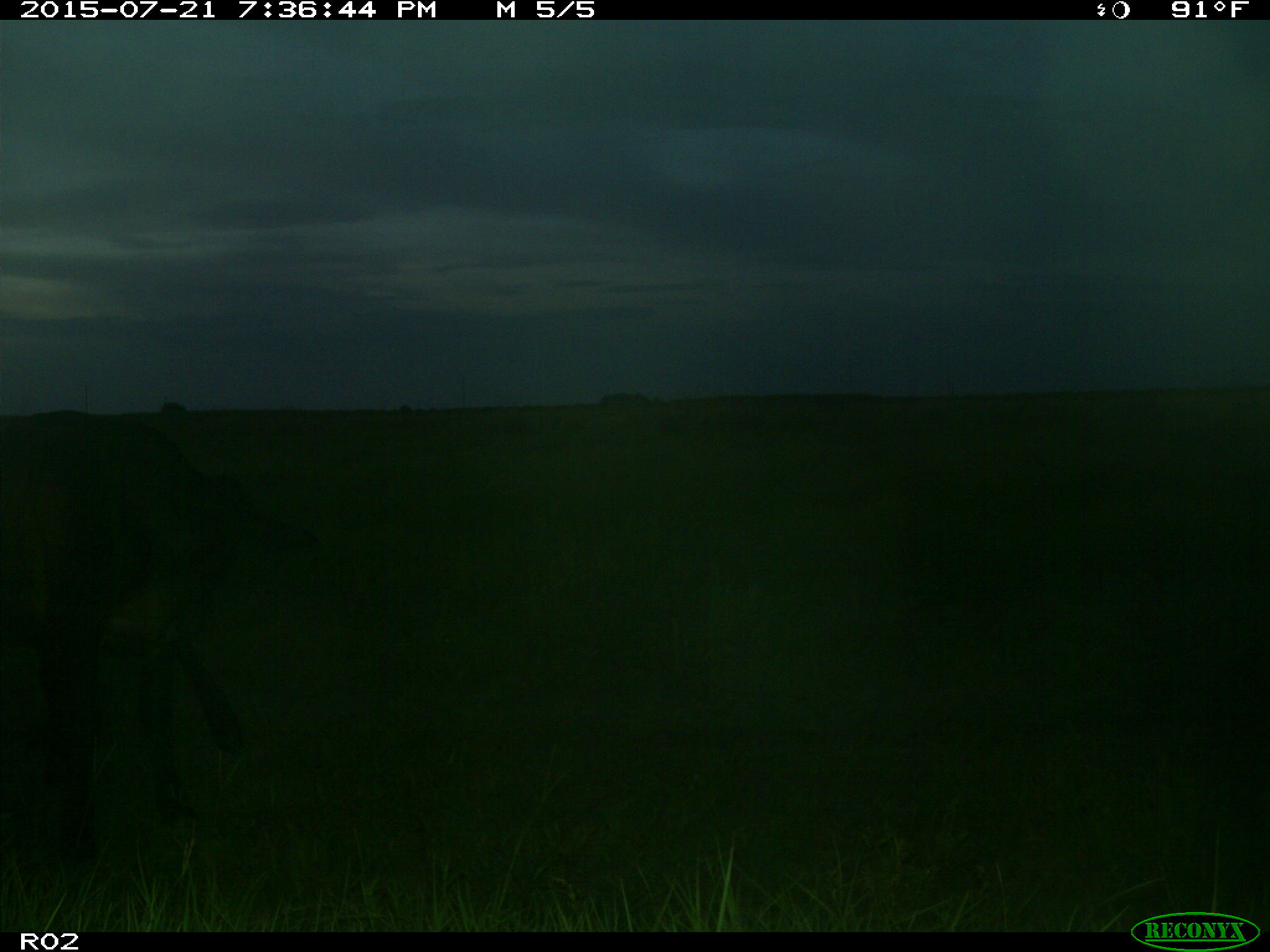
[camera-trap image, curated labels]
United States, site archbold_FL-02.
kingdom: Animalia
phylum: Chordata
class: Mammalia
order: Artiodactyla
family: Bovidae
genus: Bos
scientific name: Bos taurus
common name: domestic cow